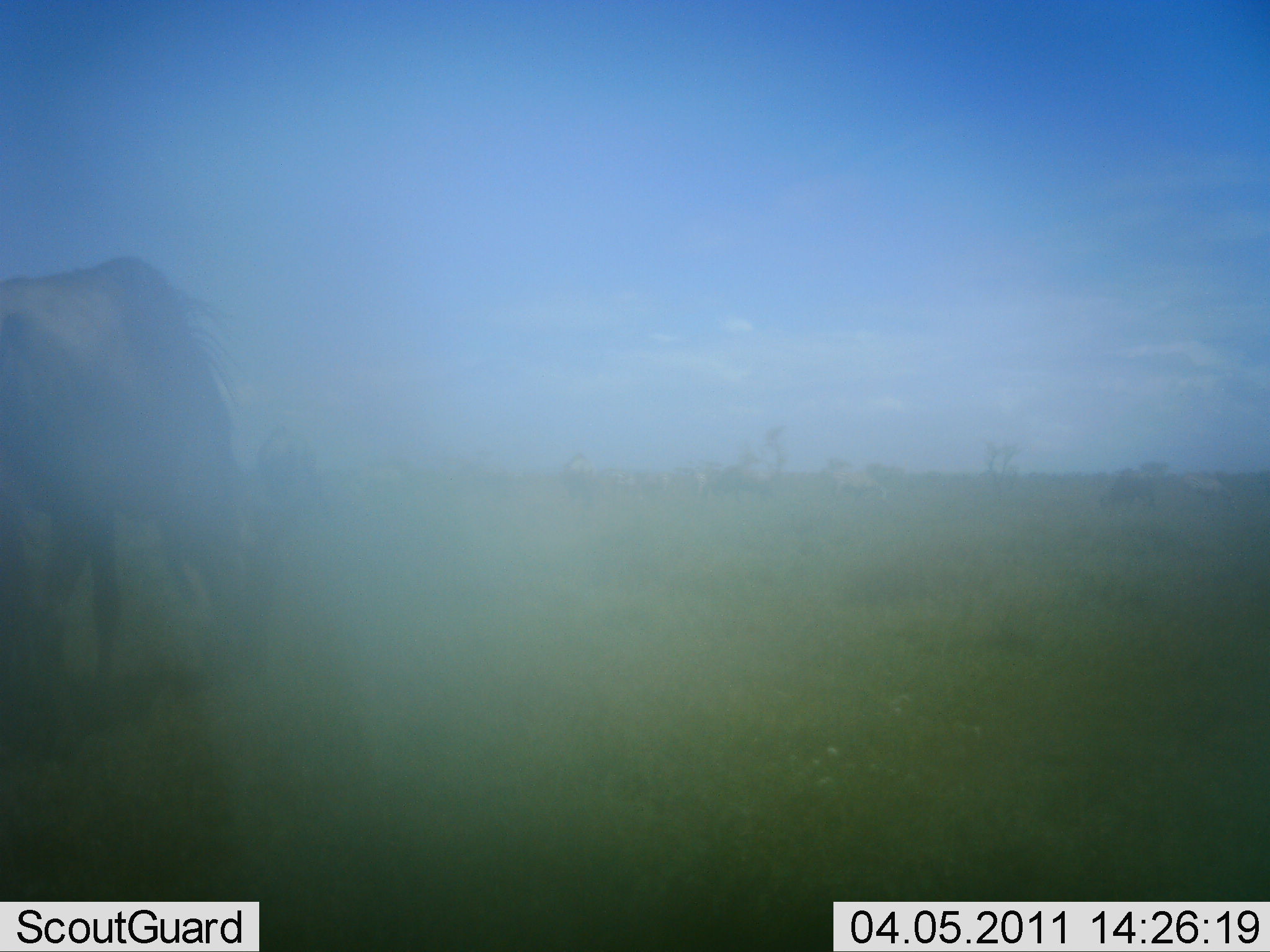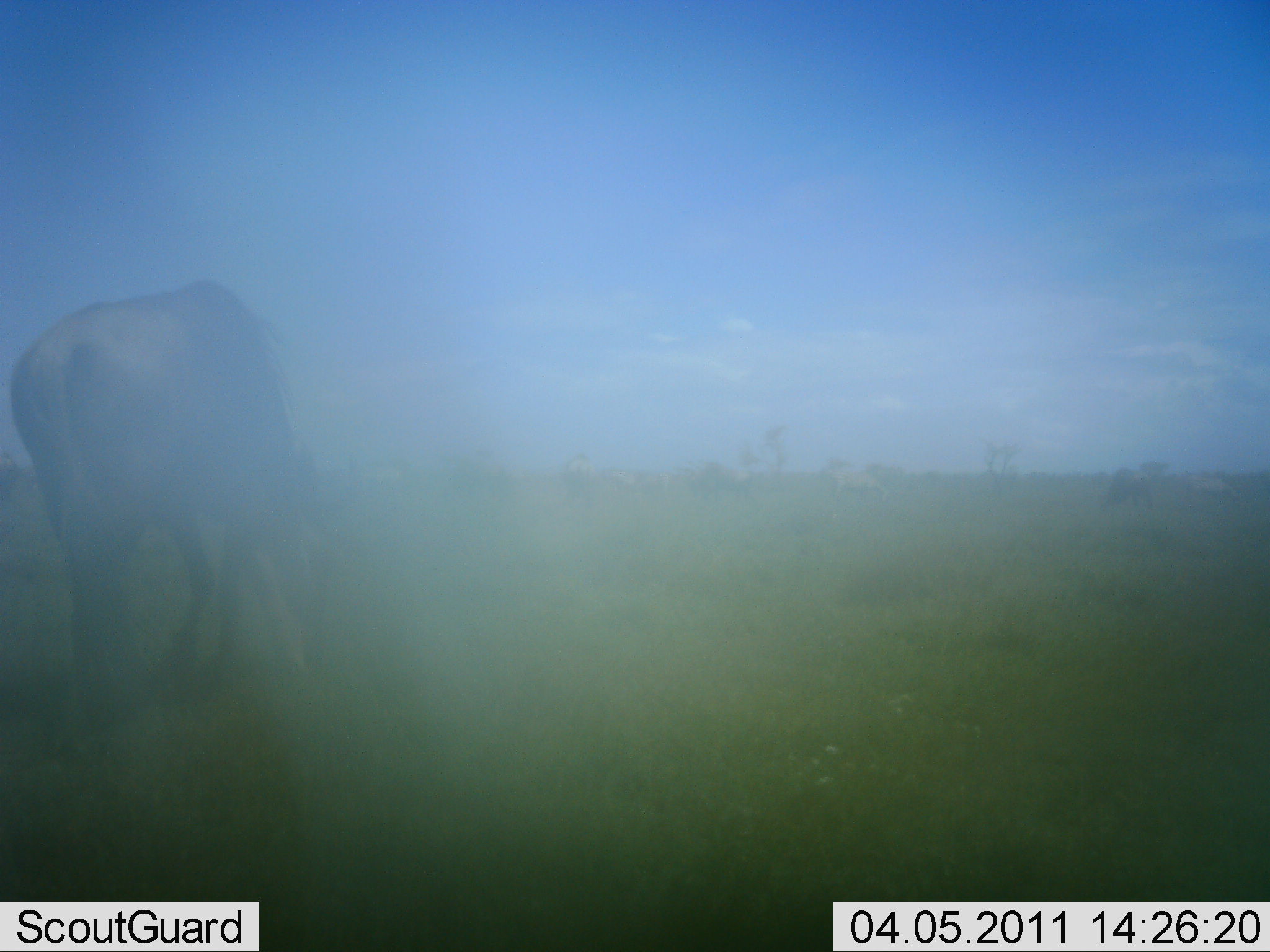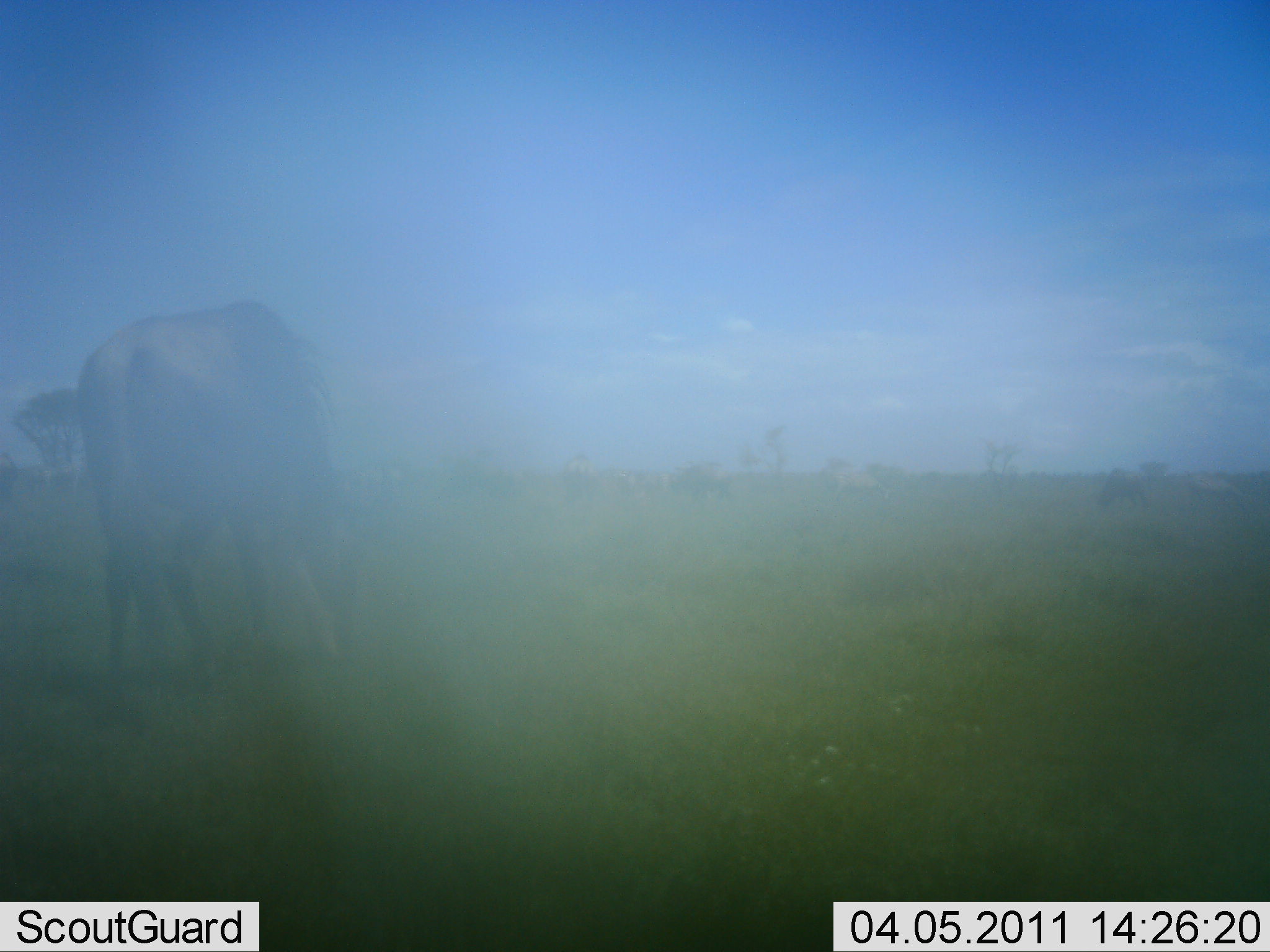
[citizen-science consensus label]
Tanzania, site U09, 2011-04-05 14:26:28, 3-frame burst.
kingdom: Animalia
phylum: Chordata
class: Mammalia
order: Artiodactyla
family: Bovidae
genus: Connochaetes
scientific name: Connochaetes taurinus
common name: blue wildebeest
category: wildebeest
Wildebeest (blue wildebeest) (Connochaetes taurinus), count 4. Behavior (volunteer vote fractions): standing 25%, resting 0%, moving 42%, interacting 0%. Young present (vote fraction): 0%. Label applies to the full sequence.